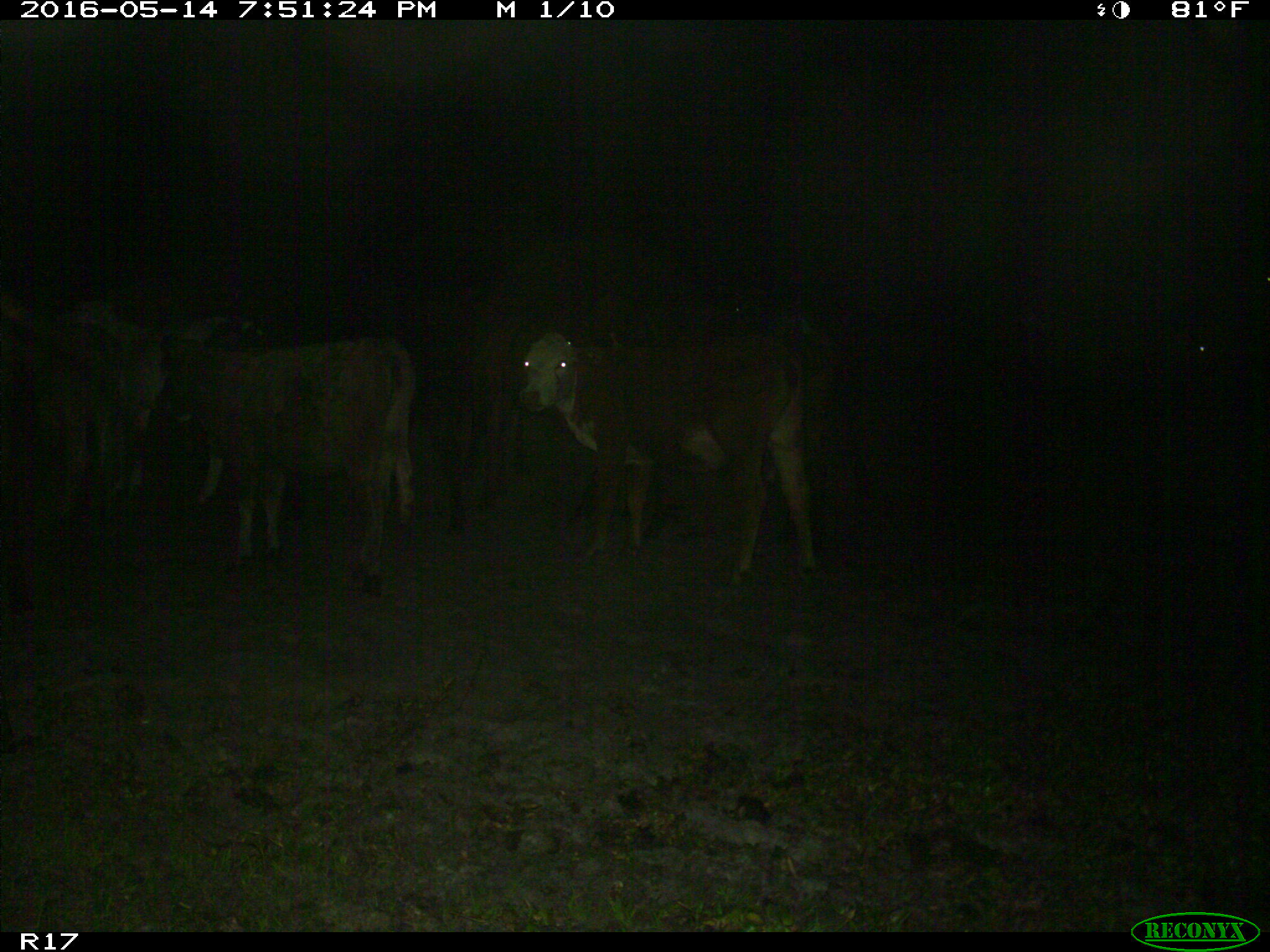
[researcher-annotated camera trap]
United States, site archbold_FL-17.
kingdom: Animalia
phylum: Chordata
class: Mammalia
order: Artiodactyla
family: Bovidae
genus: Bos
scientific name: Bos taurus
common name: domestic cow